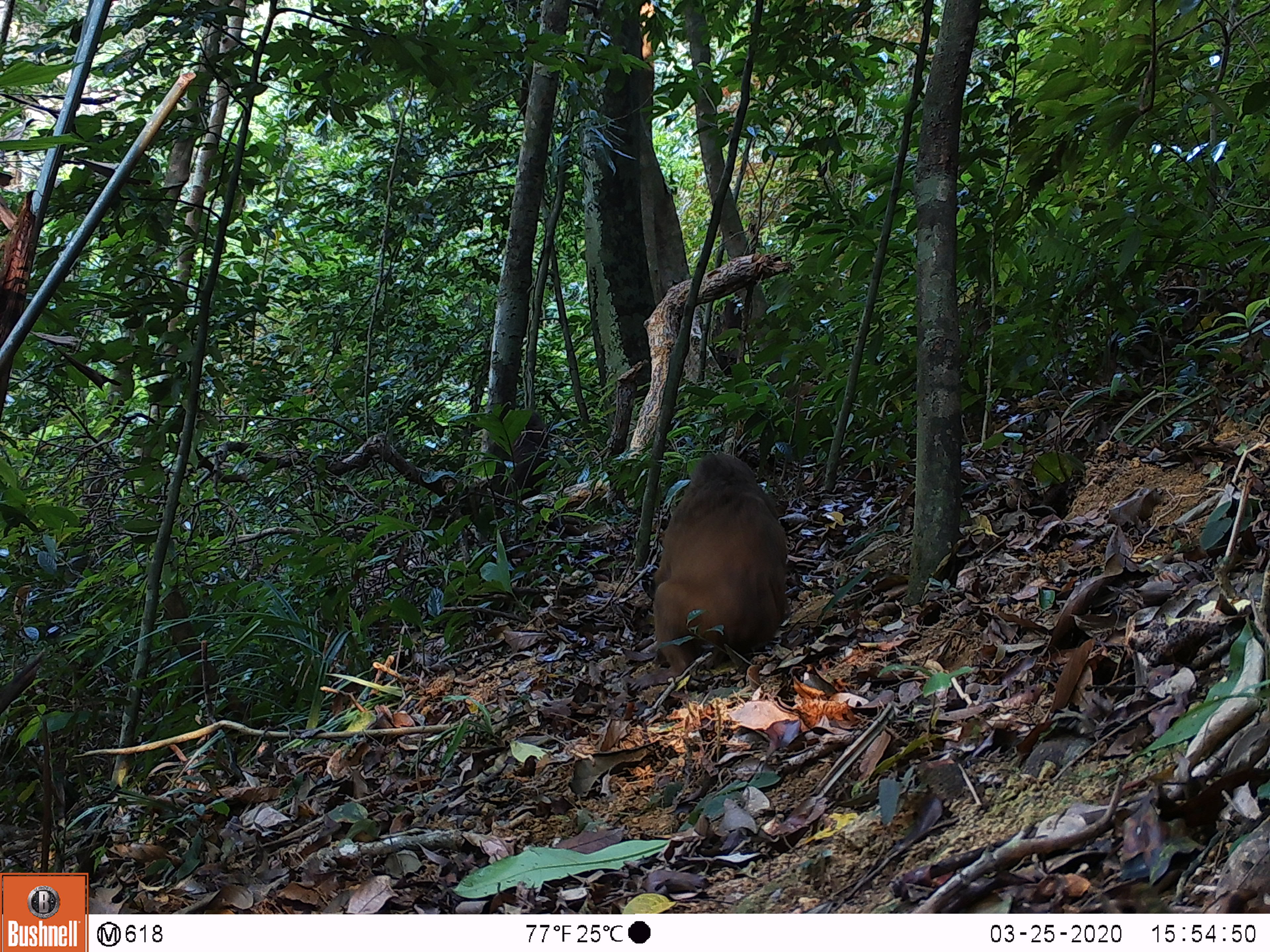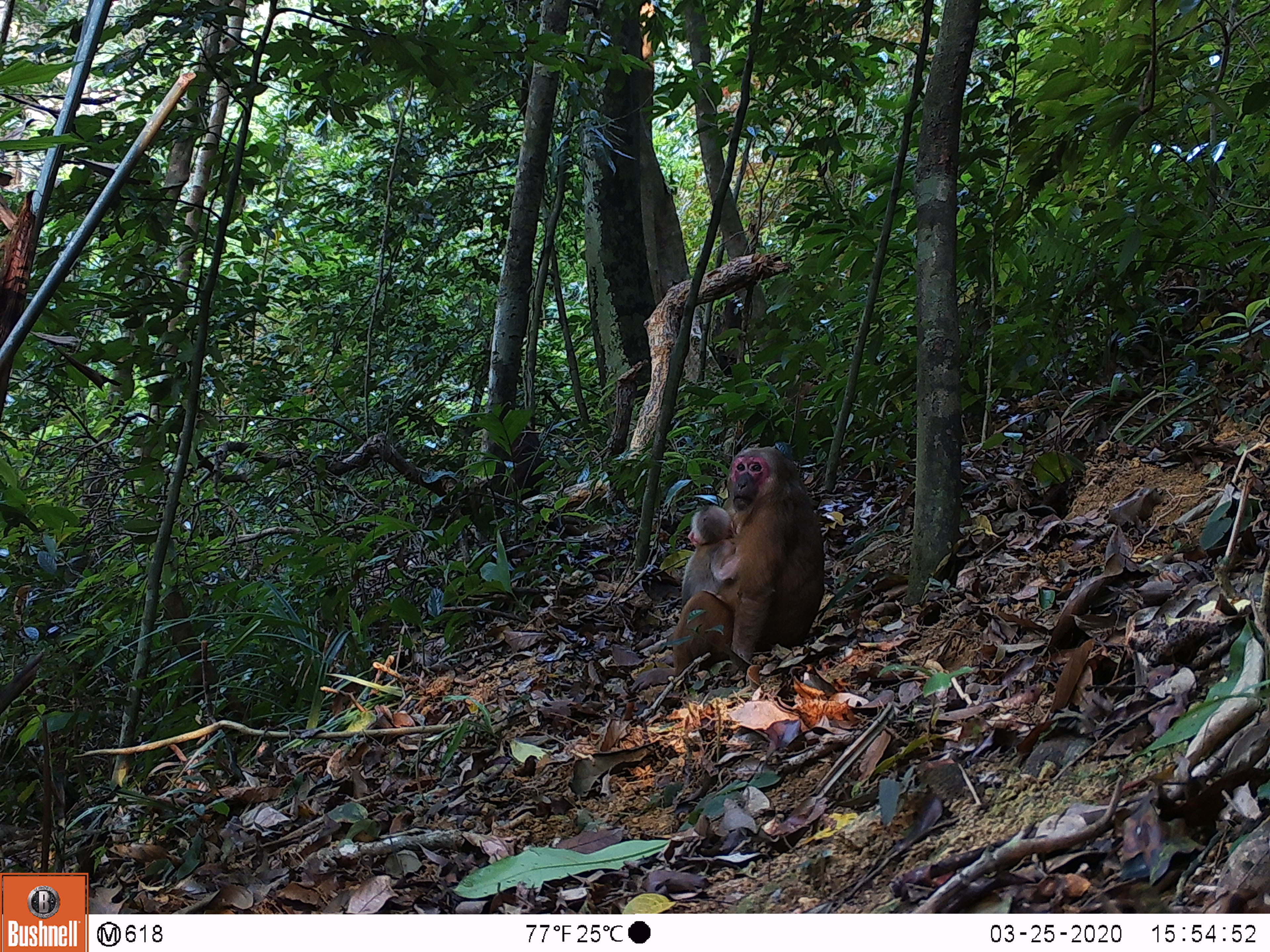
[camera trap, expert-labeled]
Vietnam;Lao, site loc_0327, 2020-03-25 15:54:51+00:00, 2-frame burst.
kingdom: Animalia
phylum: Chordata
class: Mammalia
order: Primates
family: Cercopithecidae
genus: Macaca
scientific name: Macaca arctoides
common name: stump-tailed macaque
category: stump tailed macaque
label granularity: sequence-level